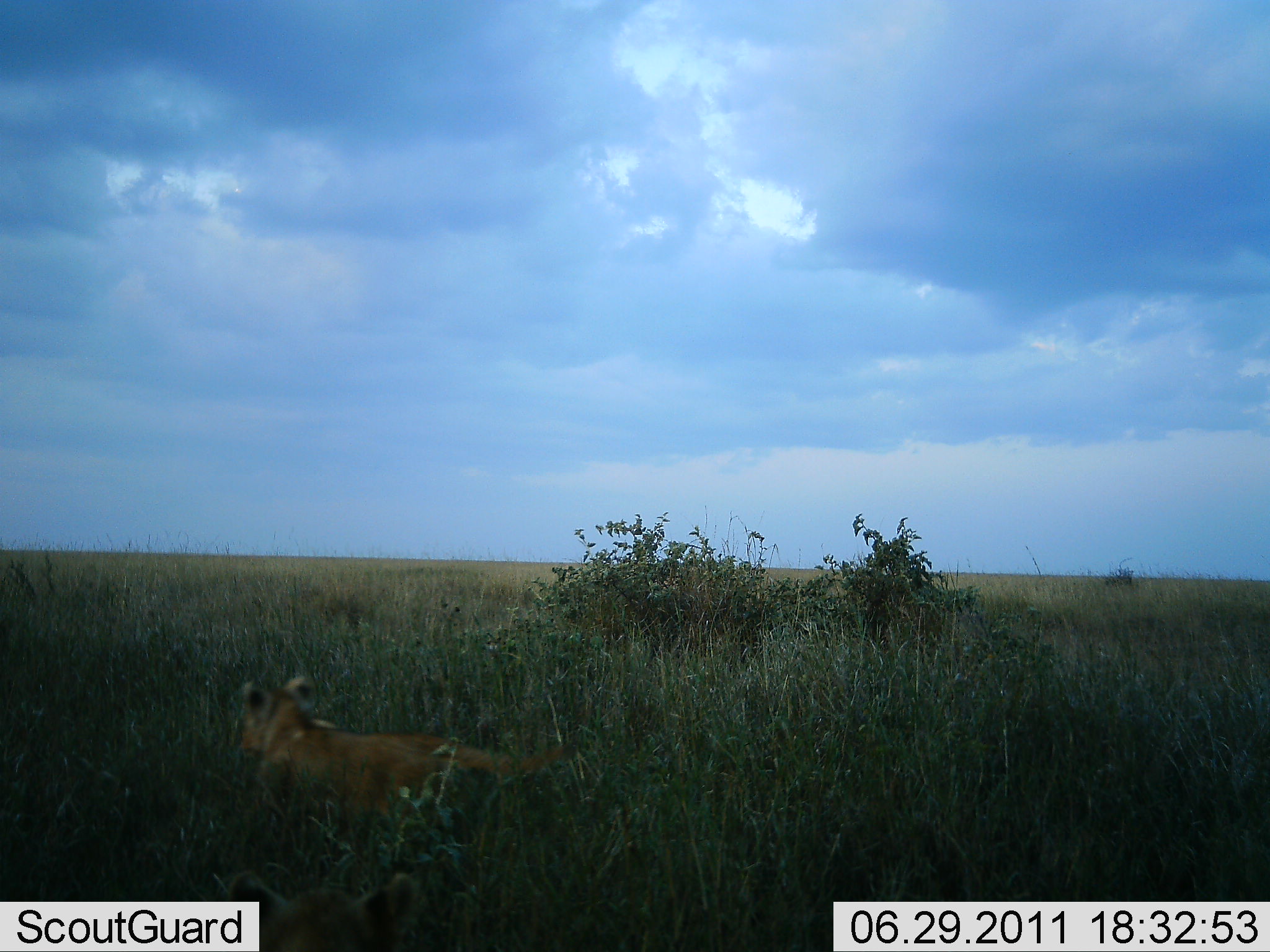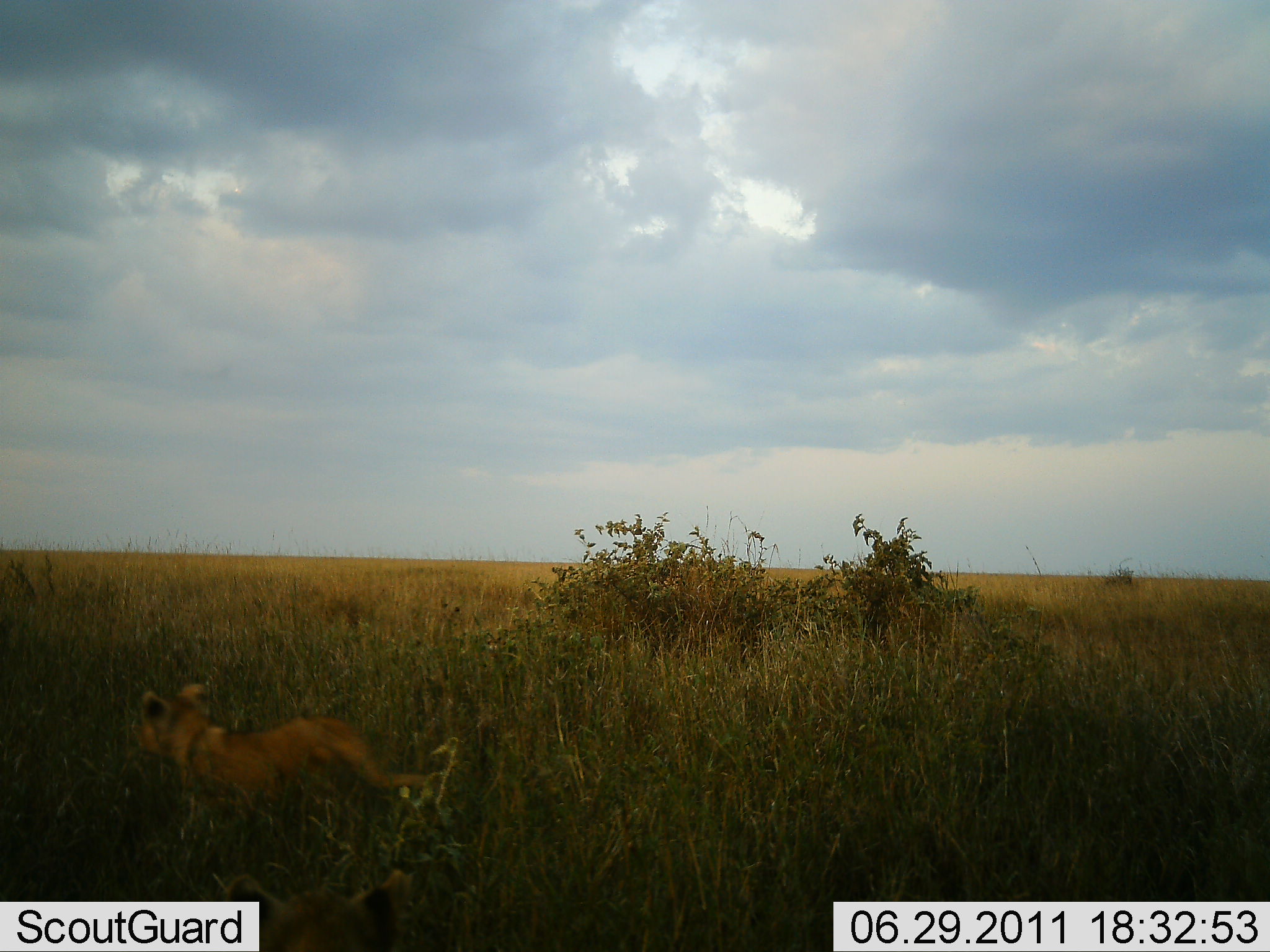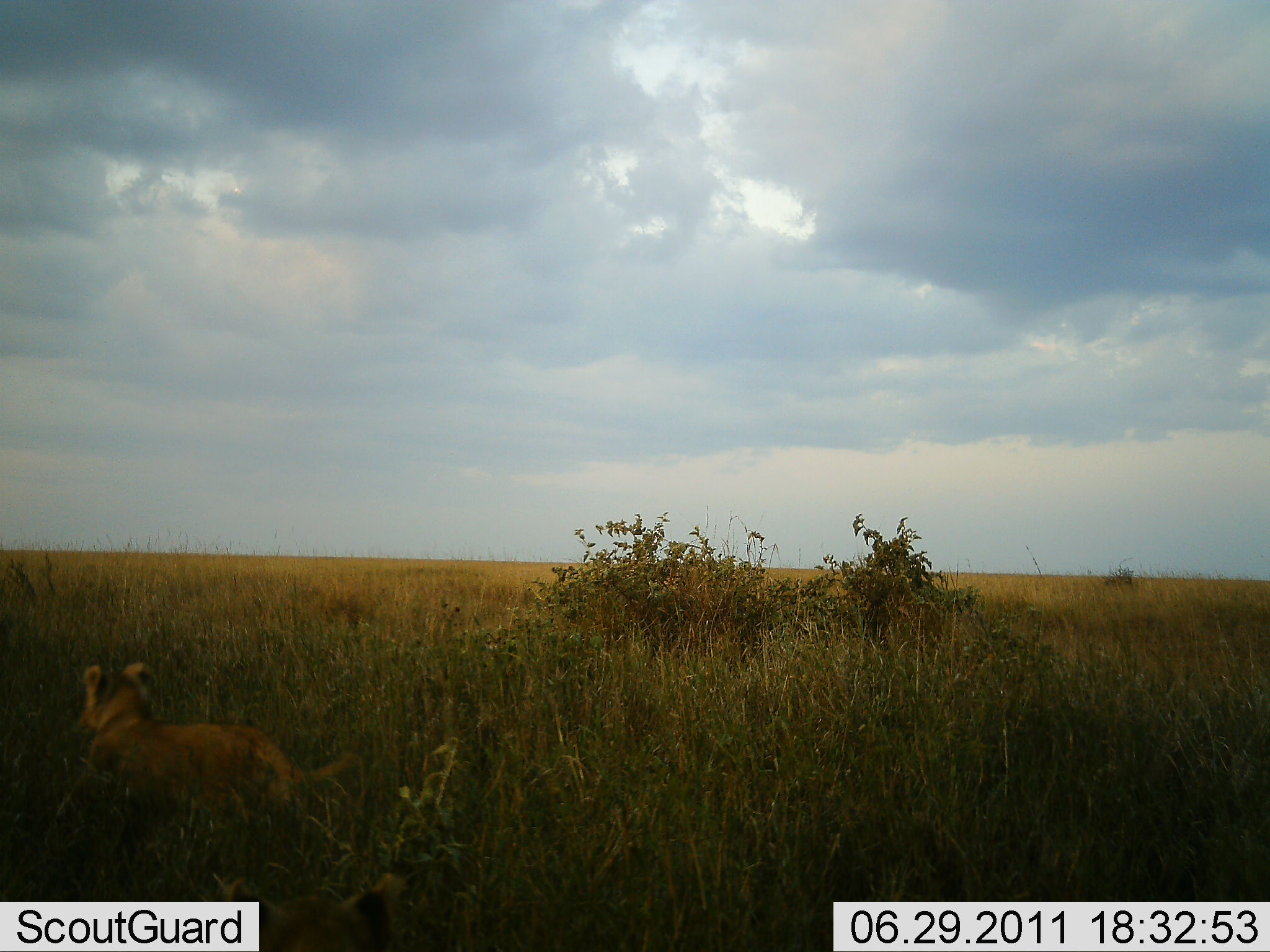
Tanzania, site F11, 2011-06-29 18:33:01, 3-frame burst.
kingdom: Animalia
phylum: Chordata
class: Mammalia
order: Carnivora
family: Felidae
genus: Panthera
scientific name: Panthera leo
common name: lion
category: lionfemale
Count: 1.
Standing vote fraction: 0%.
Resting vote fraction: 9%.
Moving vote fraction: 91%.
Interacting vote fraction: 0%.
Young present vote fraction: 18%.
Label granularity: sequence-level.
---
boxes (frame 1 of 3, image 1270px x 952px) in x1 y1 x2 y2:
animal: 230 673 578 859; 221 867 417 952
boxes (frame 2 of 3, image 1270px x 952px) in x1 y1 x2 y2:
animal: 130 681 432 824; 215 868 420 952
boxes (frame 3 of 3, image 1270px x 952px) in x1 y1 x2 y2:
animal: 58 662 358 886; 211 869 406 952